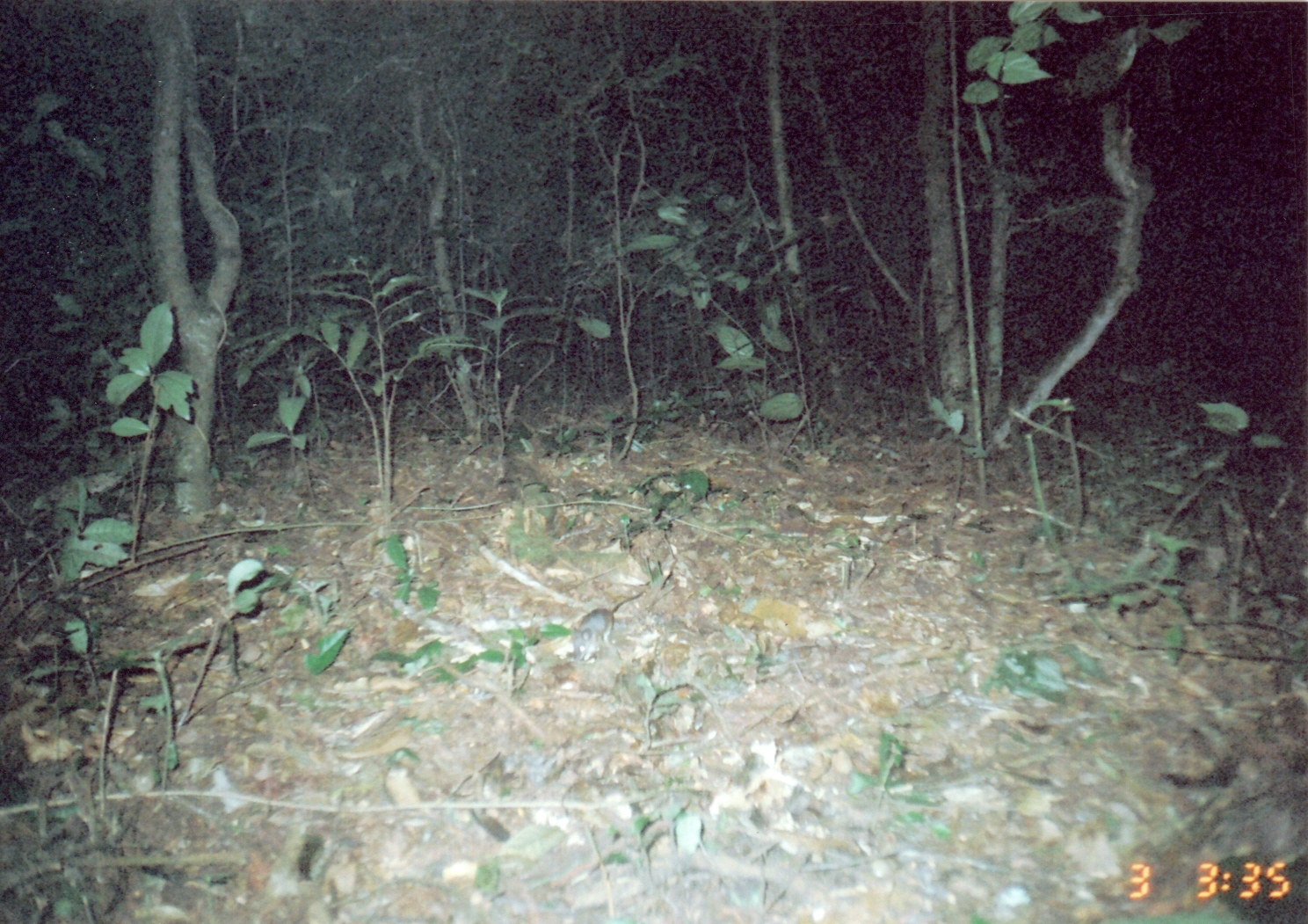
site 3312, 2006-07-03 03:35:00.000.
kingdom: Animalia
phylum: Chordata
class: Mammalia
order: Rodentia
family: Muridae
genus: Rattus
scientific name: Rattus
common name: rodent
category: unknown rat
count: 1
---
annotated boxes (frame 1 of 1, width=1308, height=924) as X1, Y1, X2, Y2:
unknown rat: 569, 588, 649, 665